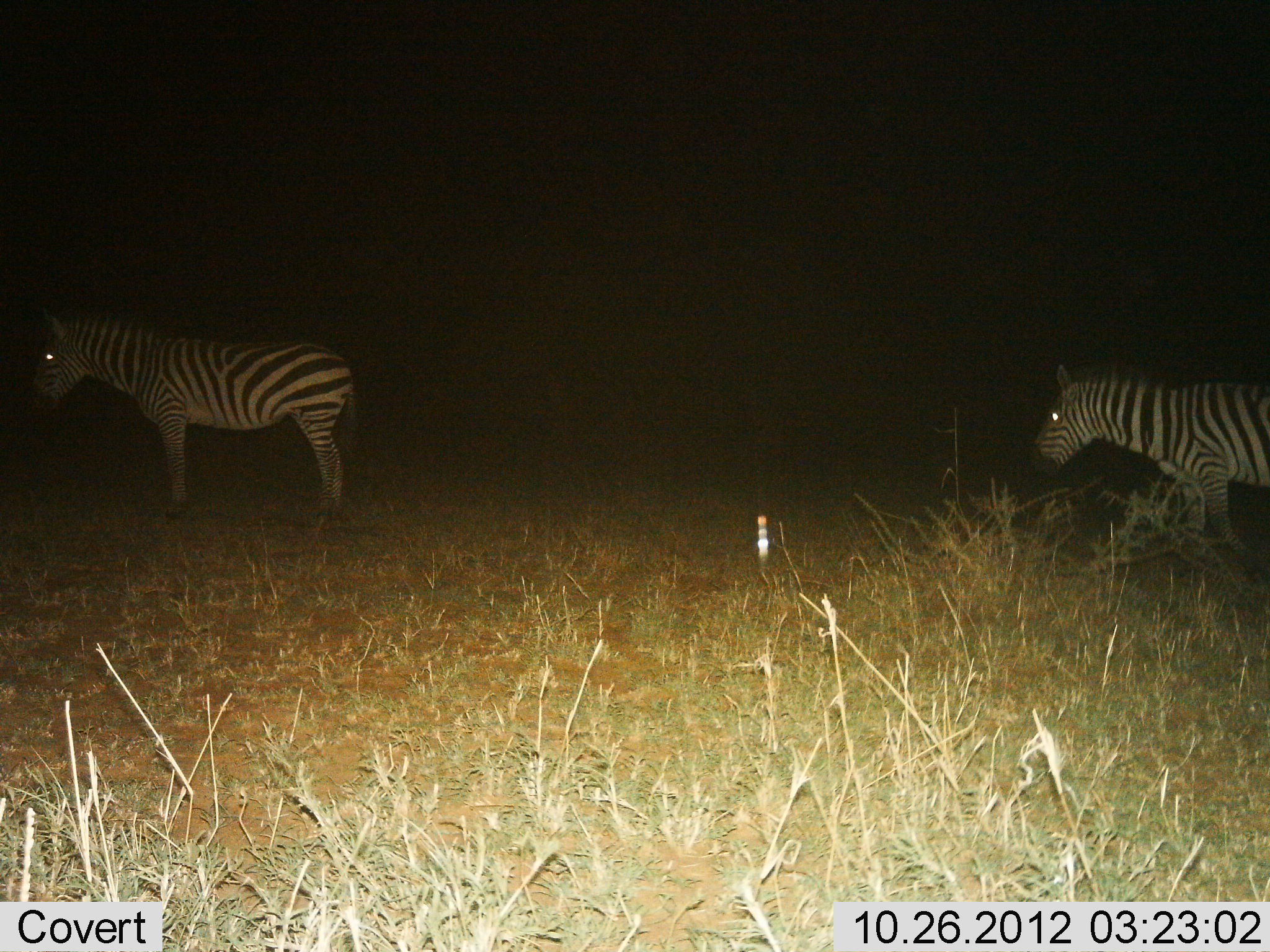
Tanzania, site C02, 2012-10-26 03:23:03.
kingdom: Animalia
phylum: Chordata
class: Mammalia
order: Perissodactyla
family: Equidae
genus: Equus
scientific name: Equus quagga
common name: plains zebra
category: zebra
Zebra (plains zebra) (Equus quagga), count 2. Behavior (volunteer vote fractions): standing 80%, resting 10%, moving 20%, interacting 0%. Young present (vote fraction): 0%. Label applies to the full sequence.